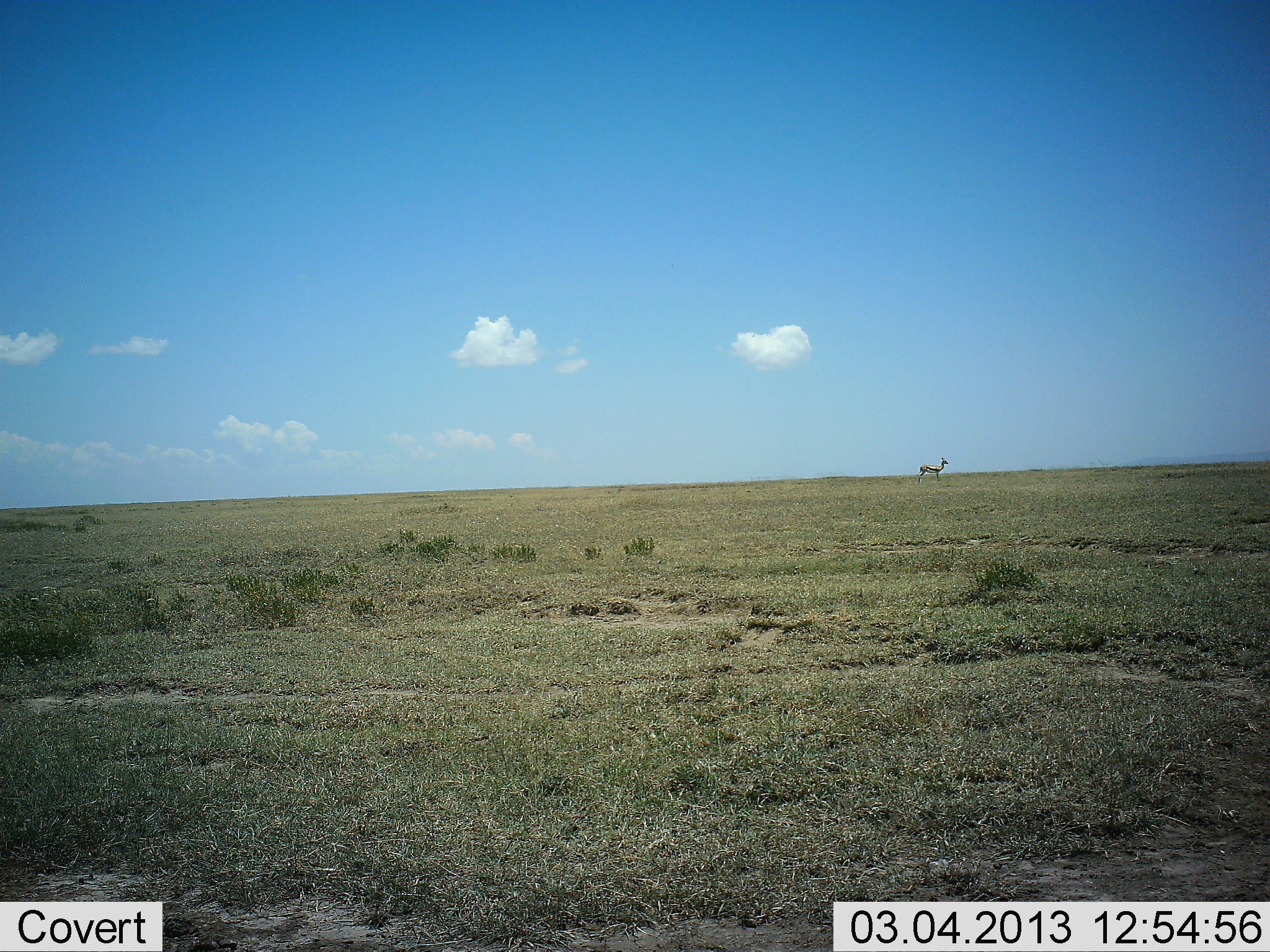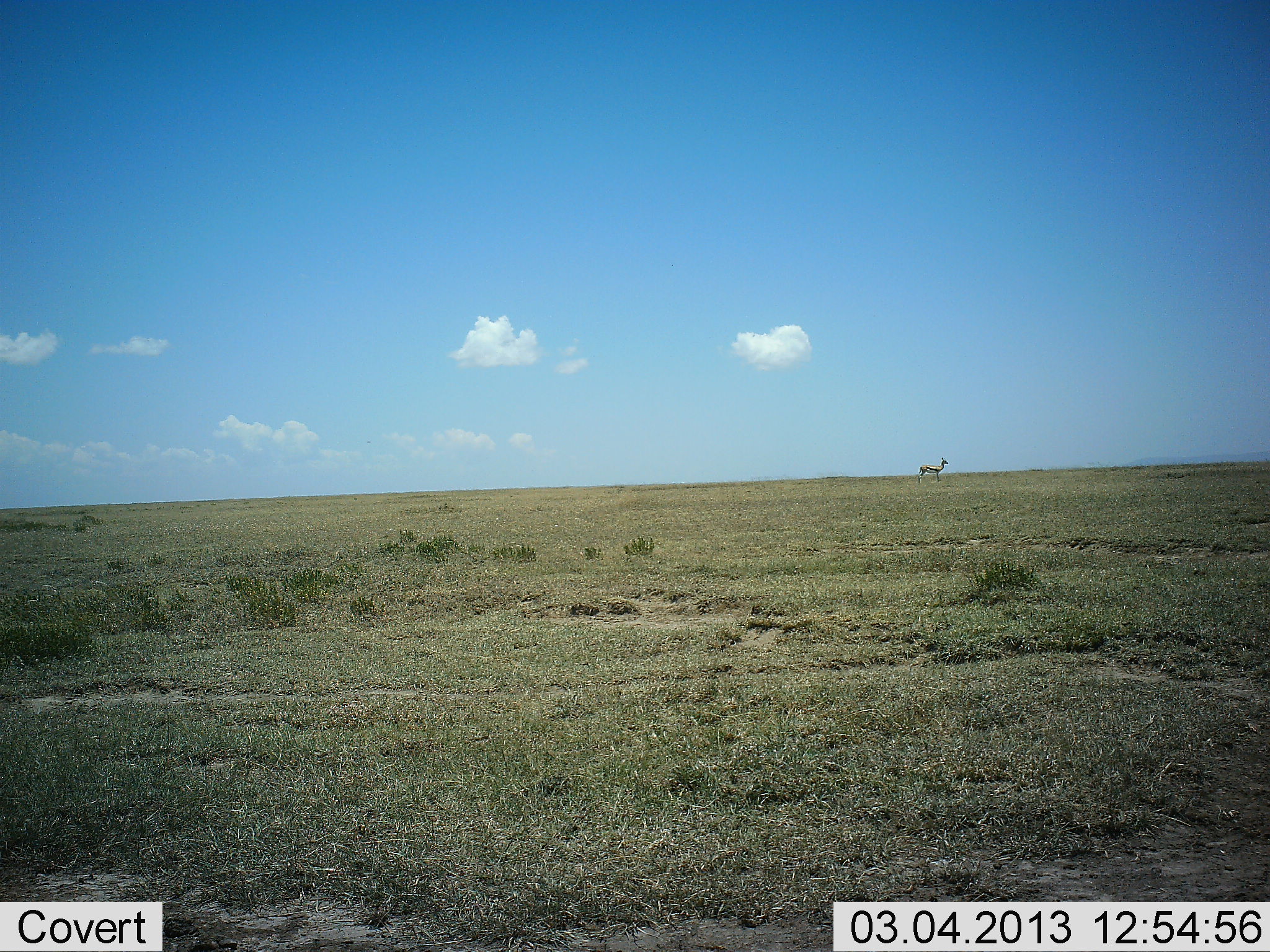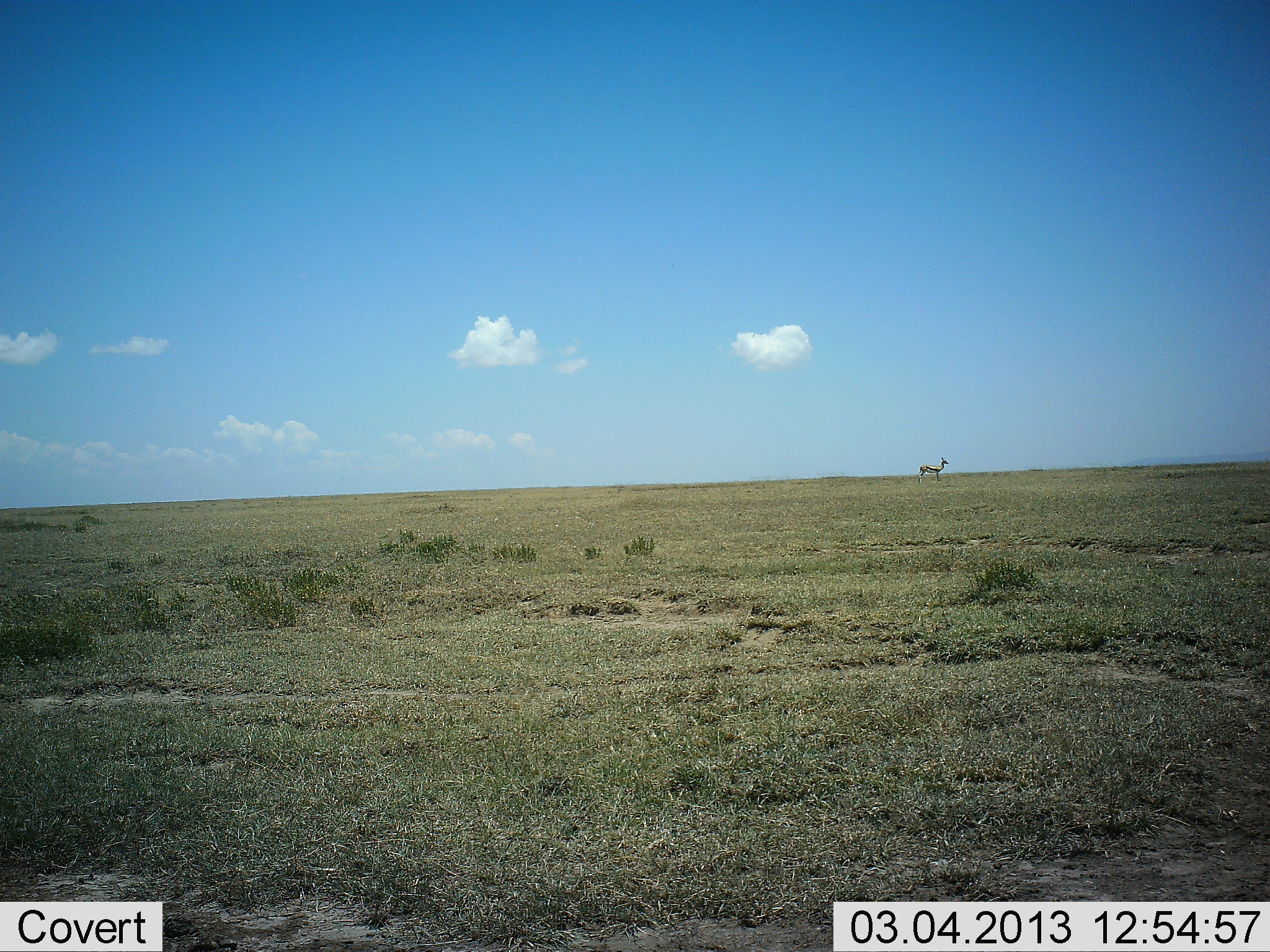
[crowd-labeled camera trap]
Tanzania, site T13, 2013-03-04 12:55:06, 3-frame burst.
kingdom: Animalia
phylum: Chordata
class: Mammalia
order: Artiodactyla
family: Bovidae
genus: Eudorcas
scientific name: Eudorcas thomsonii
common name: thomson's gazelle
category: gazellethomsons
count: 1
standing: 100%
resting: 0%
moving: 0%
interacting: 0%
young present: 0%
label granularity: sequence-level